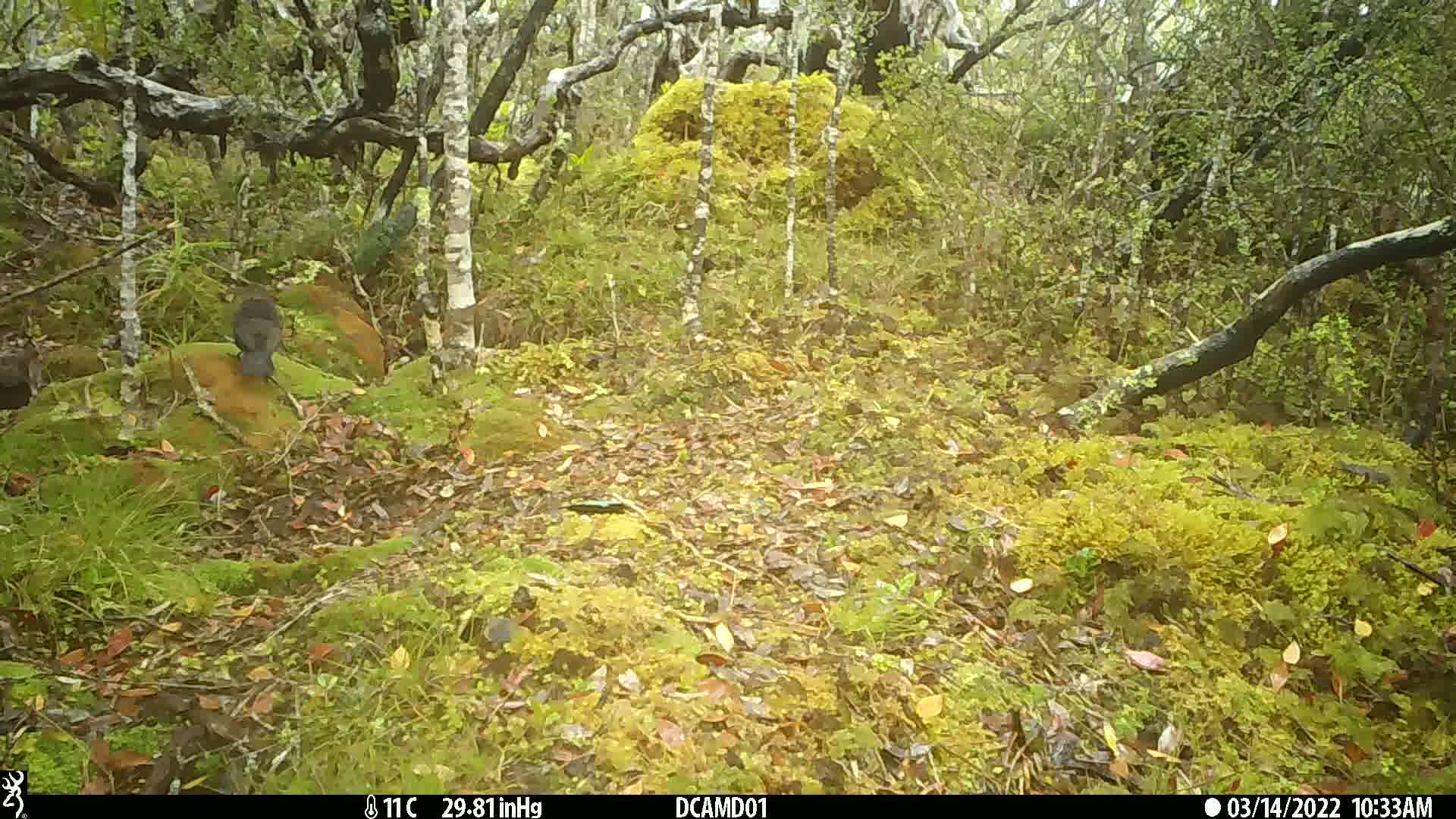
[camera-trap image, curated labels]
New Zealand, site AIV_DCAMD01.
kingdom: Animalia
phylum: Chordata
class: Aves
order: Passeriformes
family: Turdidae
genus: Turdus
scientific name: Turdus merula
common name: eurasian blackbird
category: blackbird